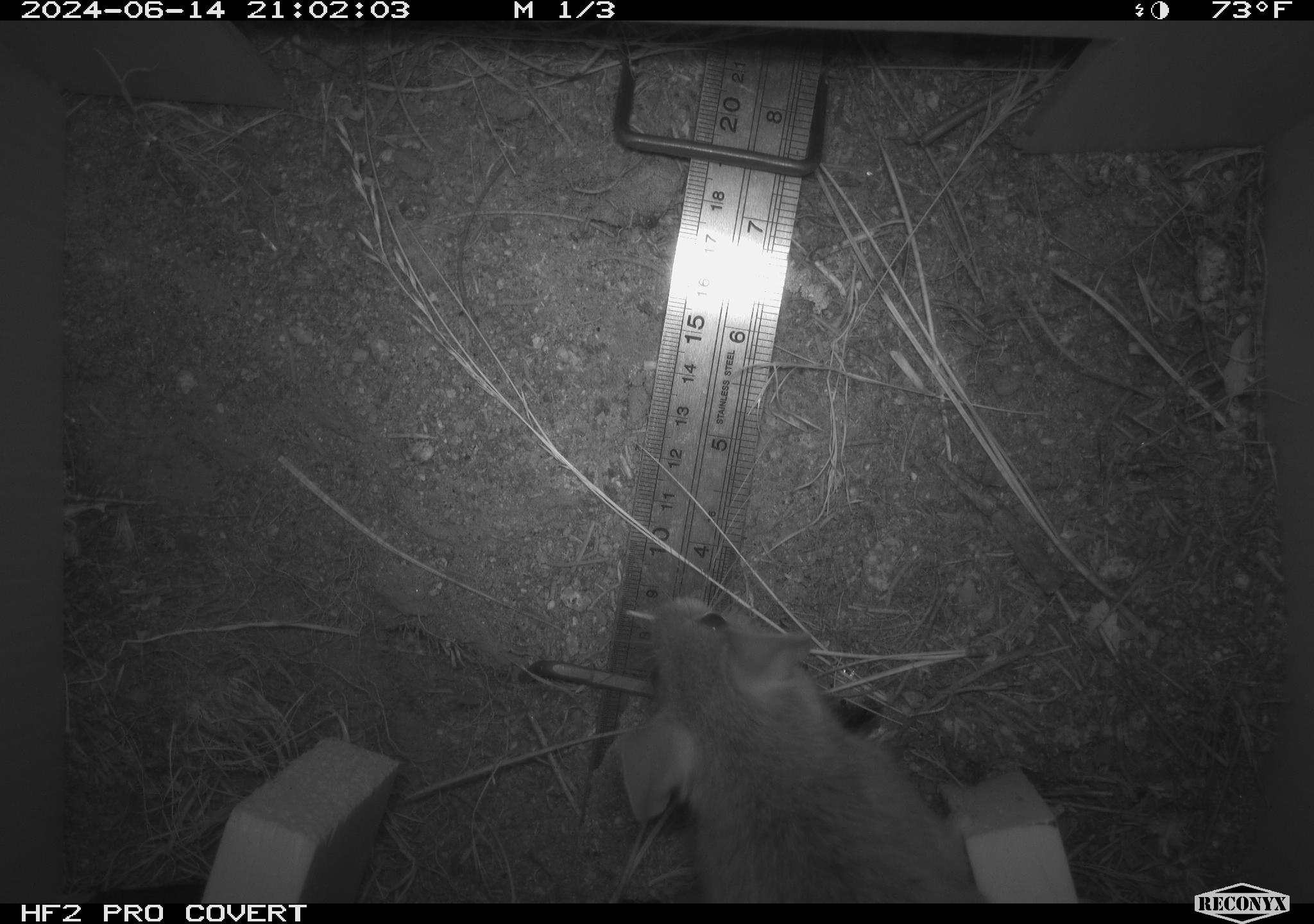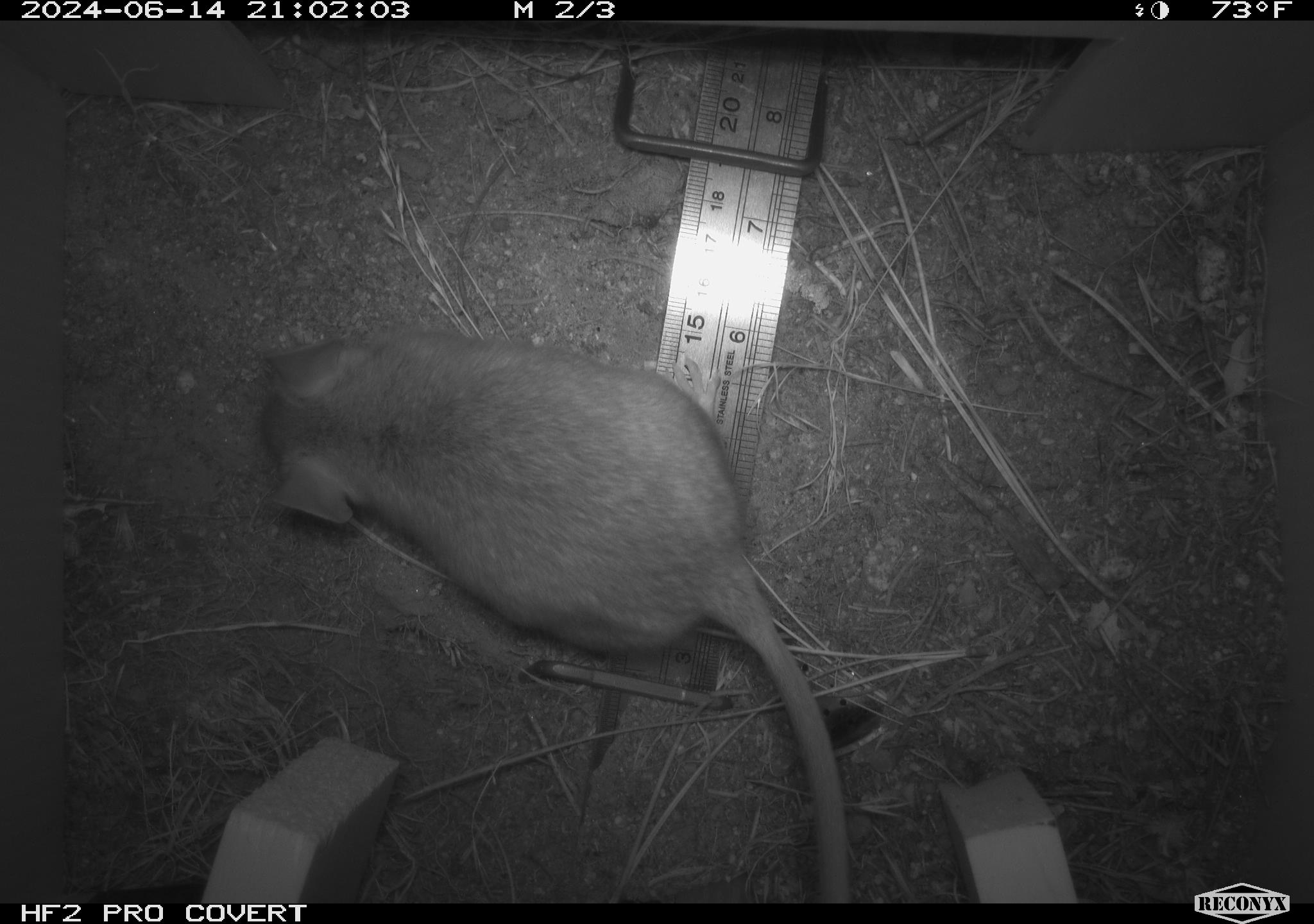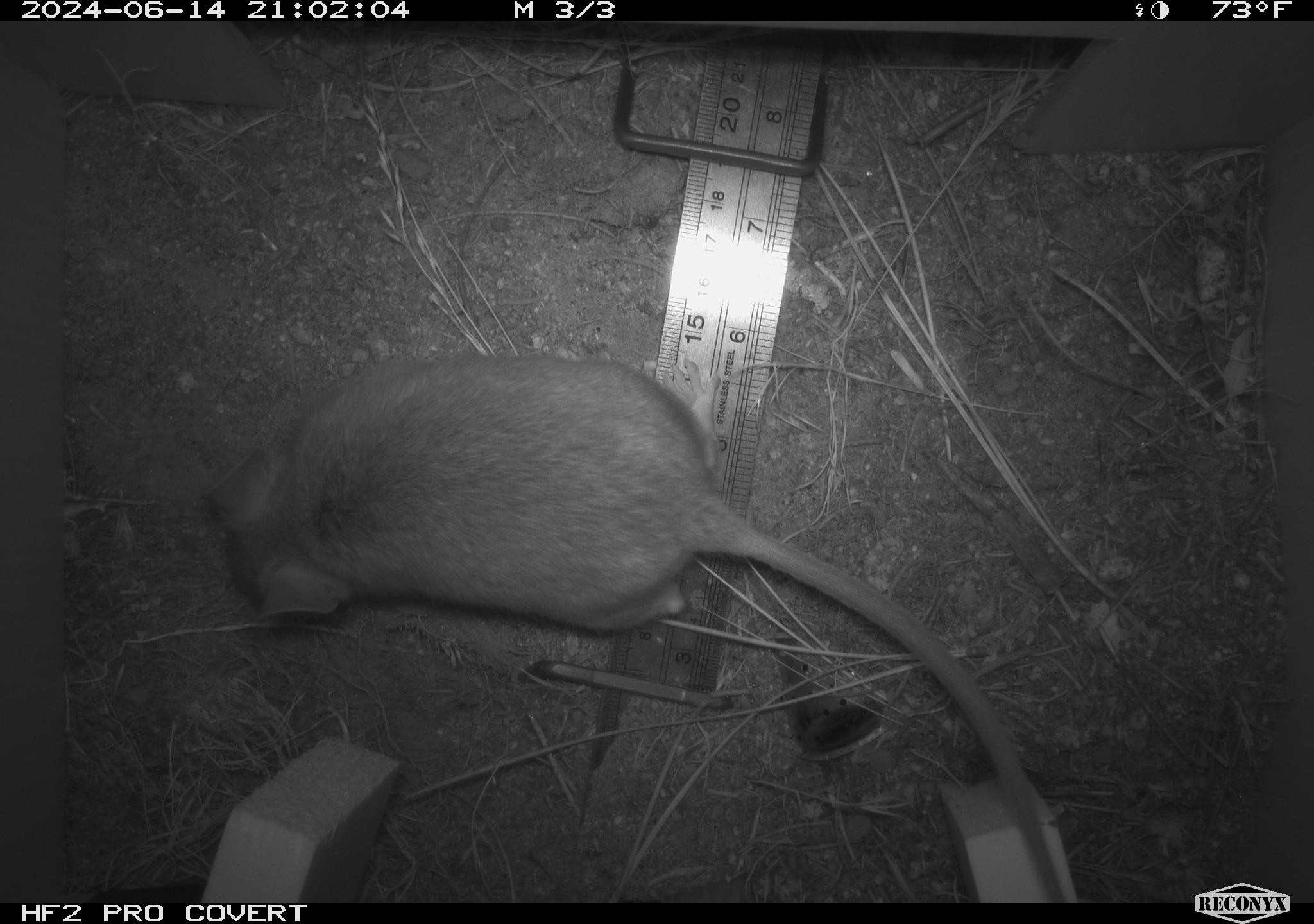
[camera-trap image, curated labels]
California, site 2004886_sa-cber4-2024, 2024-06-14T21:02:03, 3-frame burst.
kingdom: Animalia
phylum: Chordata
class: Mammalia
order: Rodentia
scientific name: Rodentia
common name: woodrat or rat or mouse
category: woodrat or rat or mouse species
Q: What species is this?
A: Woodrat or rat or mouse species (woodrat or rat or mouse) (Rodentia).